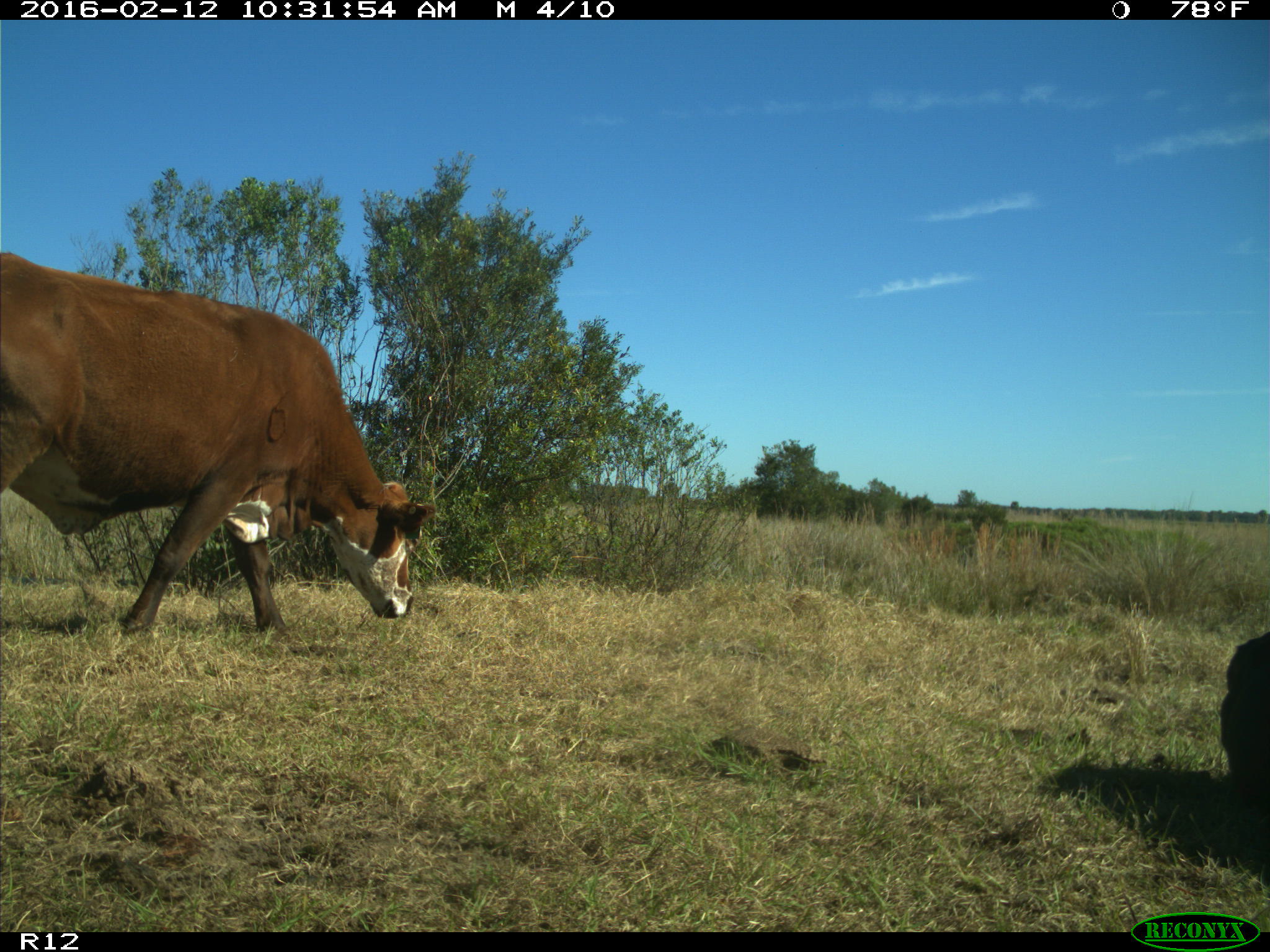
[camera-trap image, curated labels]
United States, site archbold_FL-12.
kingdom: Animalia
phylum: Chordata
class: Mammalia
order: Artiodactyla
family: Bovidae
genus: Bos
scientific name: Bos taurus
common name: domestic cow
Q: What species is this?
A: Bos taurus (domestic cow).